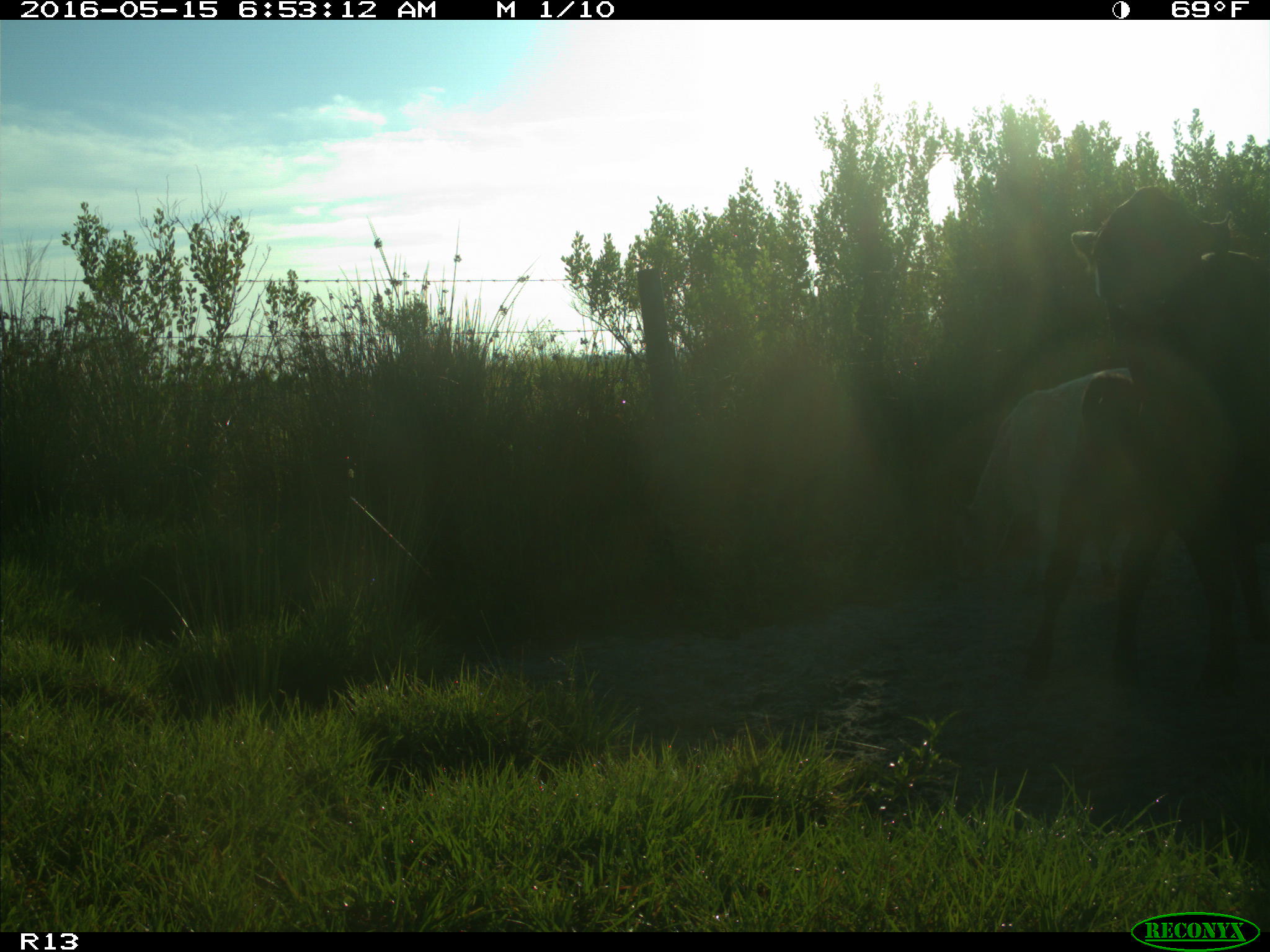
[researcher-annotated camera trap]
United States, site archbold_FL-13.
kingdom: Animalia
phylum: Chordata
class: Mammalia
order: Artiodactyla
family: Bovidae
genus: Bos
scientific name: Bos taurus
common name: domestic cow